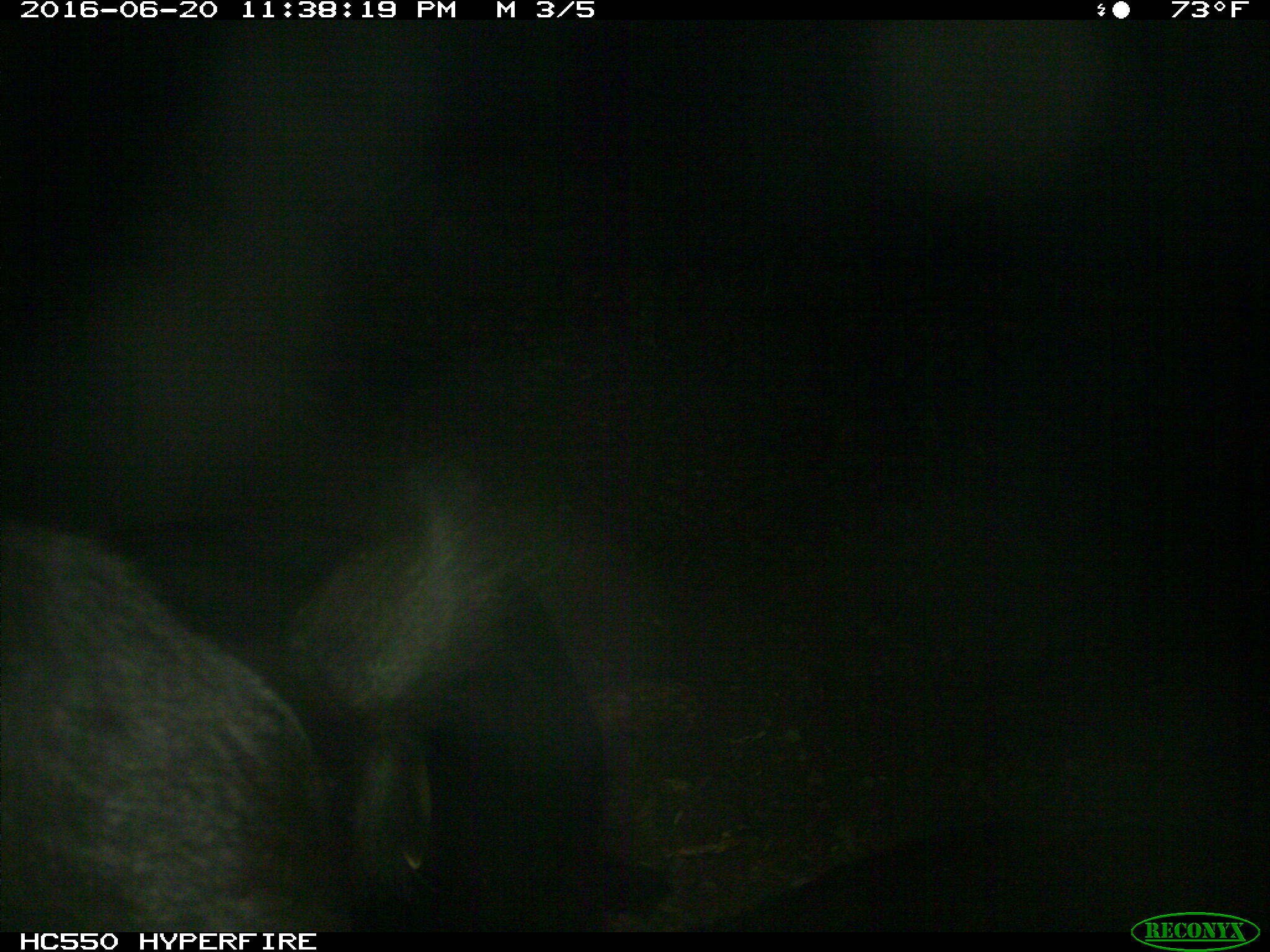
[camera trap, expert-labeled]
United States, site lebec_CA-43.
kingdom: Animalia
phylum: Chordata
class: Mammalia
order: Artiodactyla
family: Bovidae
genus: Bos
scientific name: Bos taurus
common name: domestic cow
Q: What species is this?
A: Bos taurus (domestic cow).